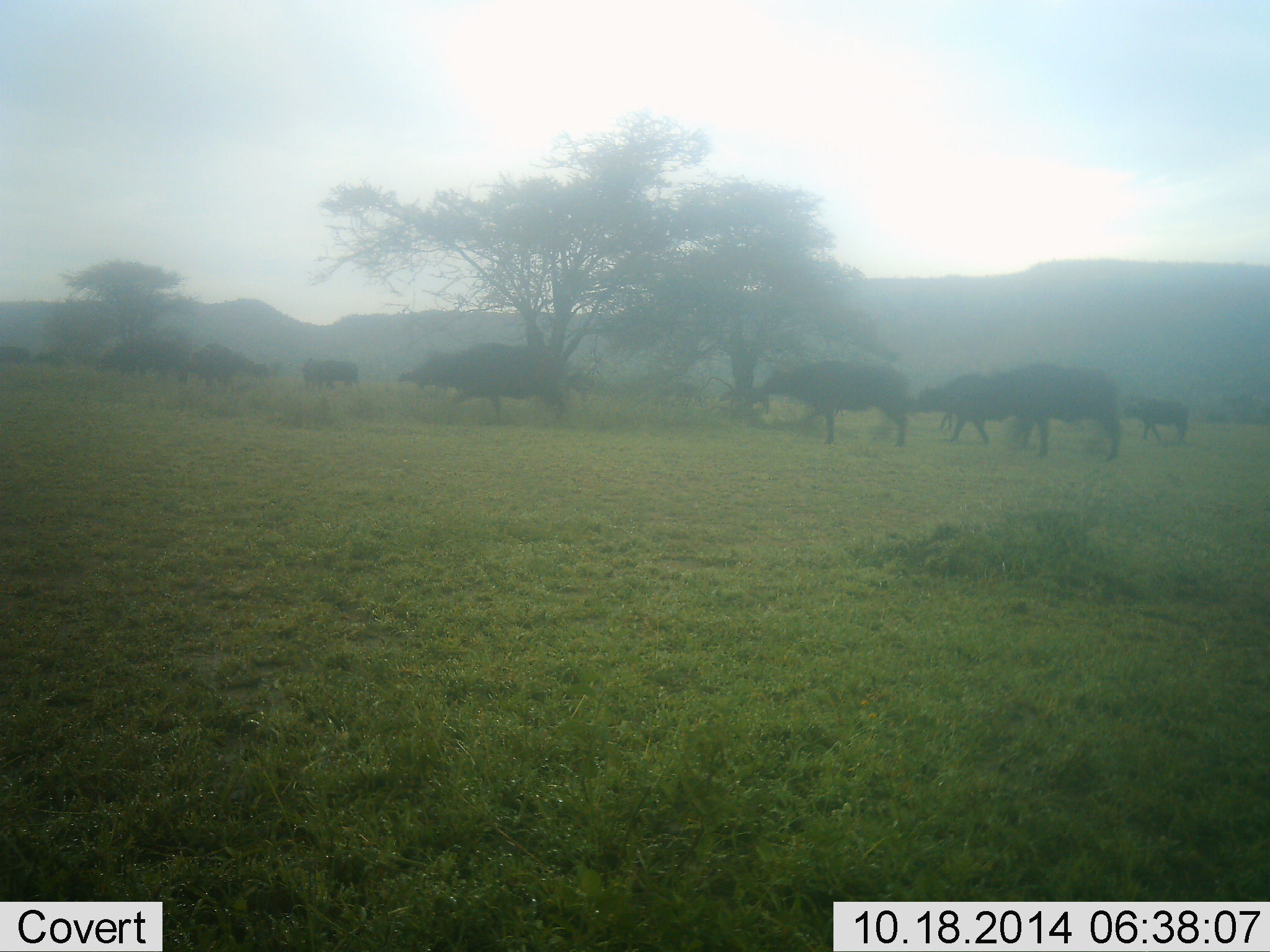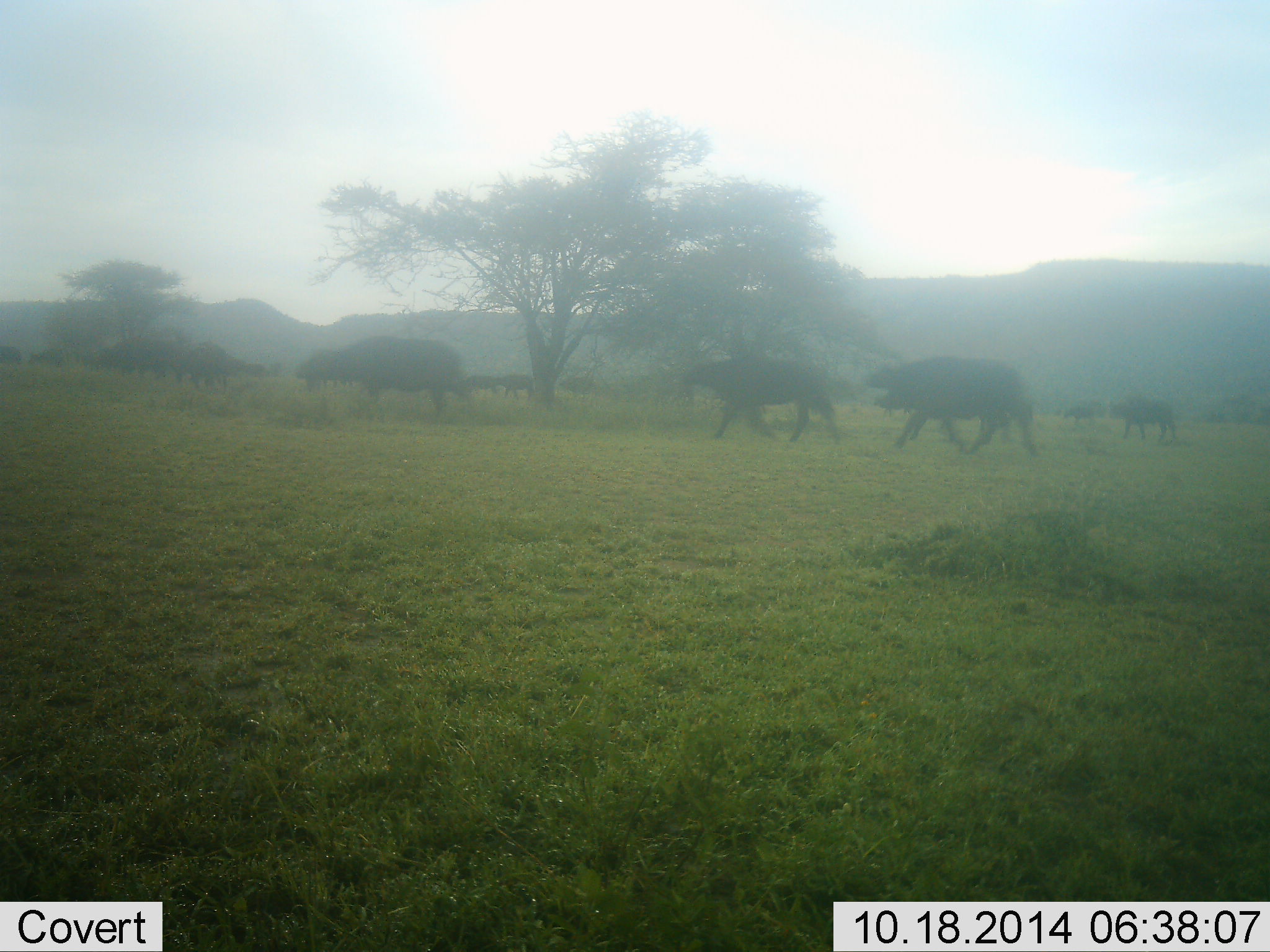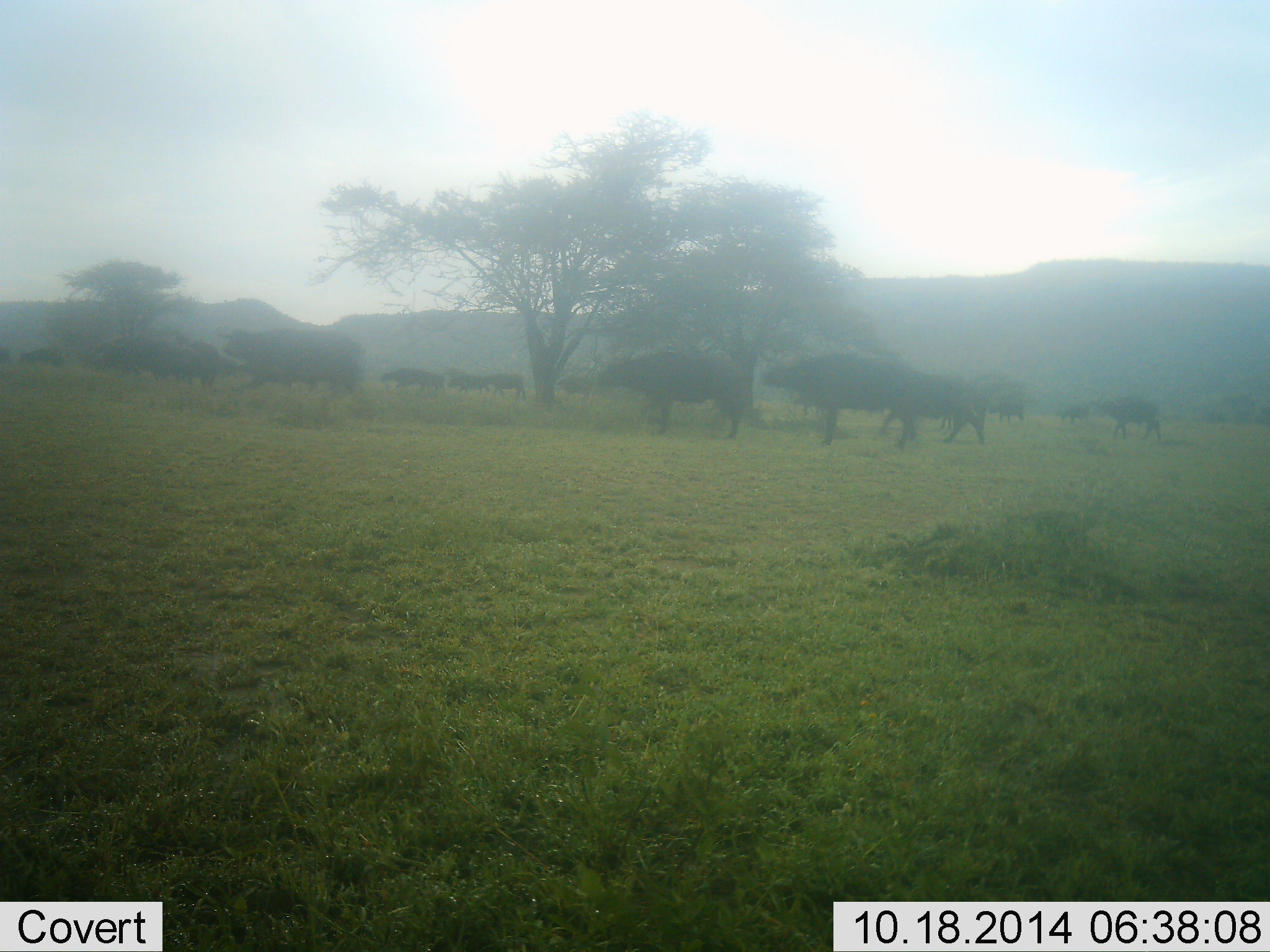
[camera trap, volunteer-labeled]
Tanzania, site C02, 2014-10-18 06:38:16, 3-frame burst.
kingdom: Animalia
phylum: Chordata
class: Mammalia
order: Artiodactyla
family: Bovidae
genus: Syncerus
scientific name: Syncerus caffer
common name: cape buffalo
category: buffalo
Buffalo (cape buffalo) (Syncerus caffer), count 11-50. Behavior (volunteer vote fractions): standing 0%, resting 0%, moving 100%, interacting 0%. Young present (vote fraction): 10%. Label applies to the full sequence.